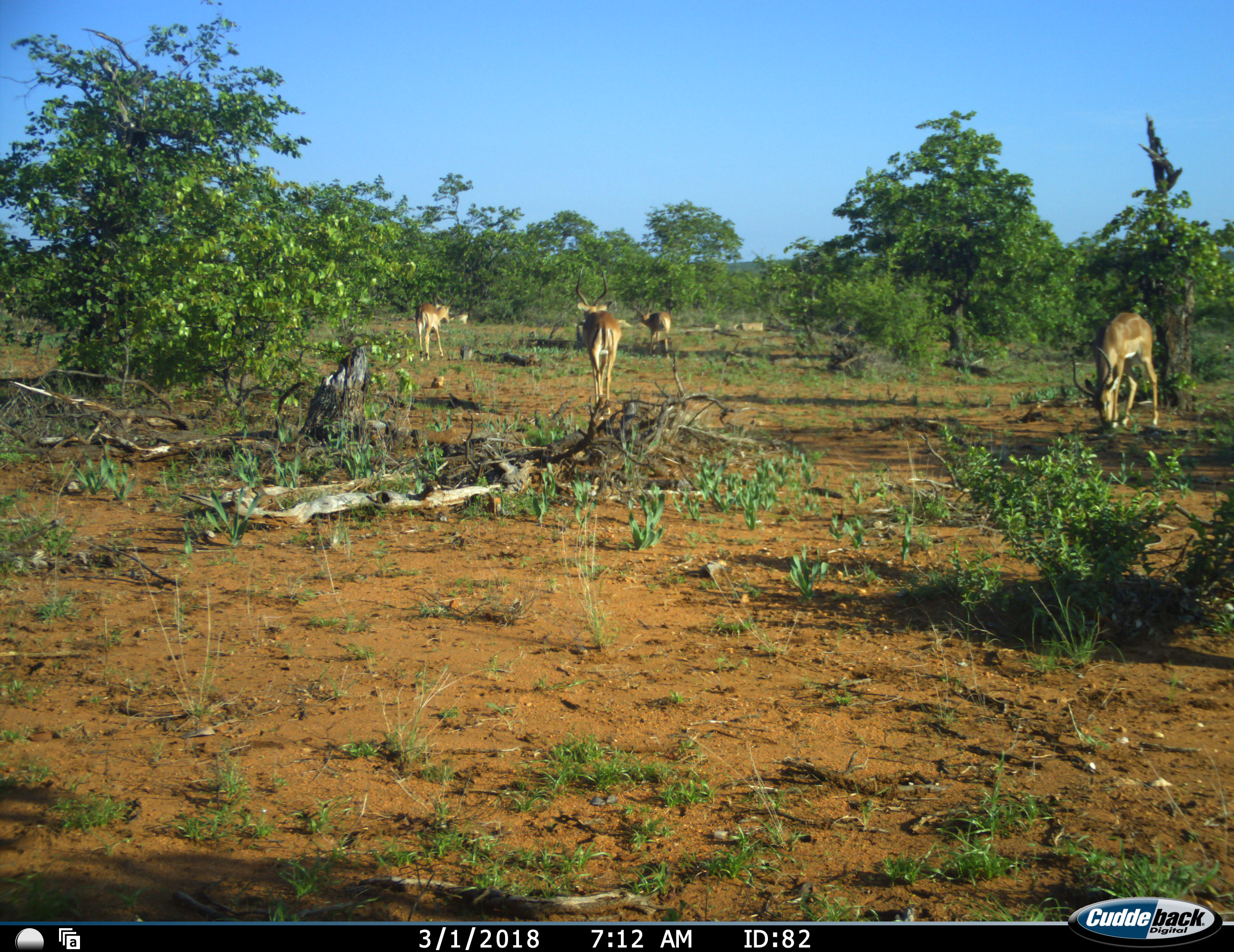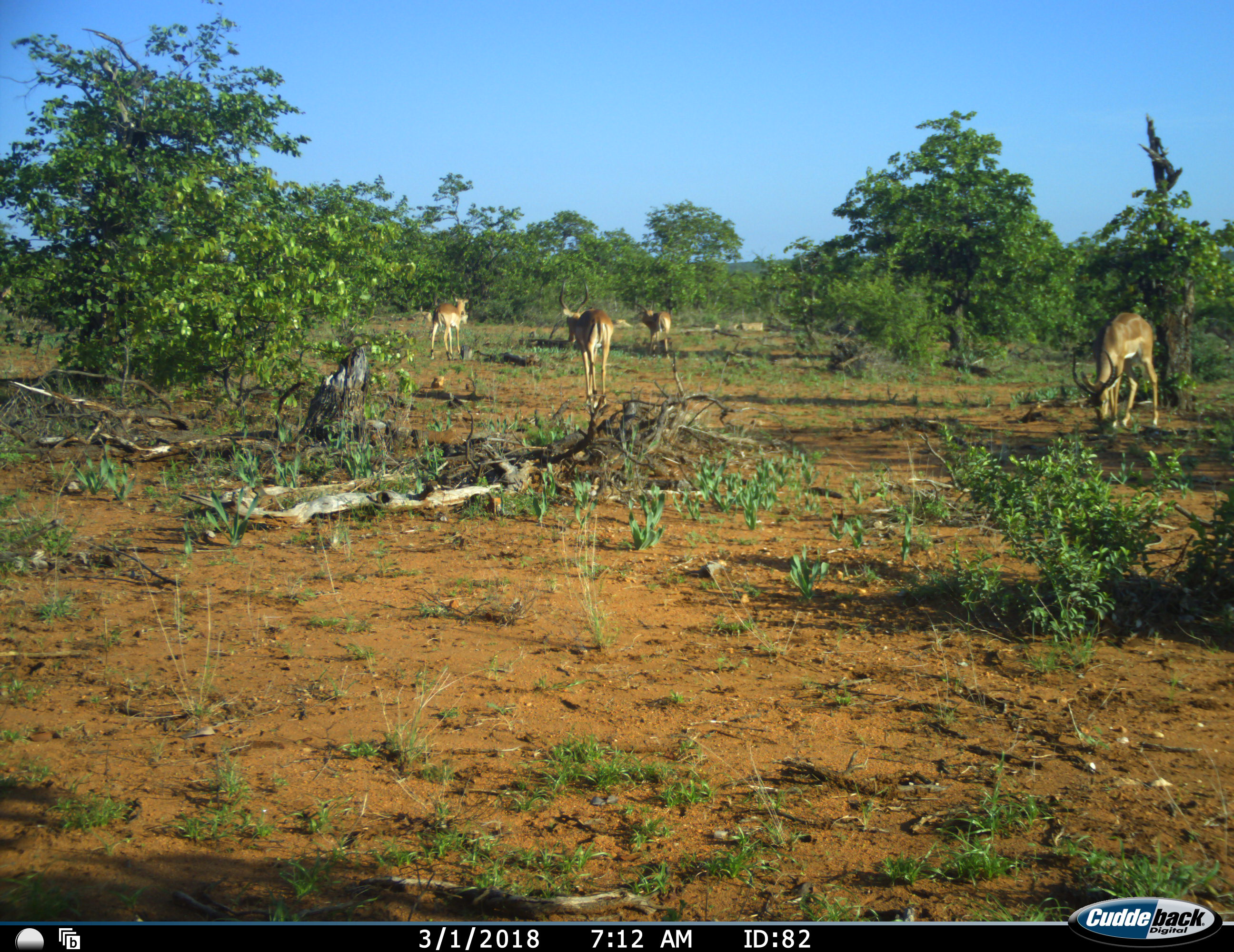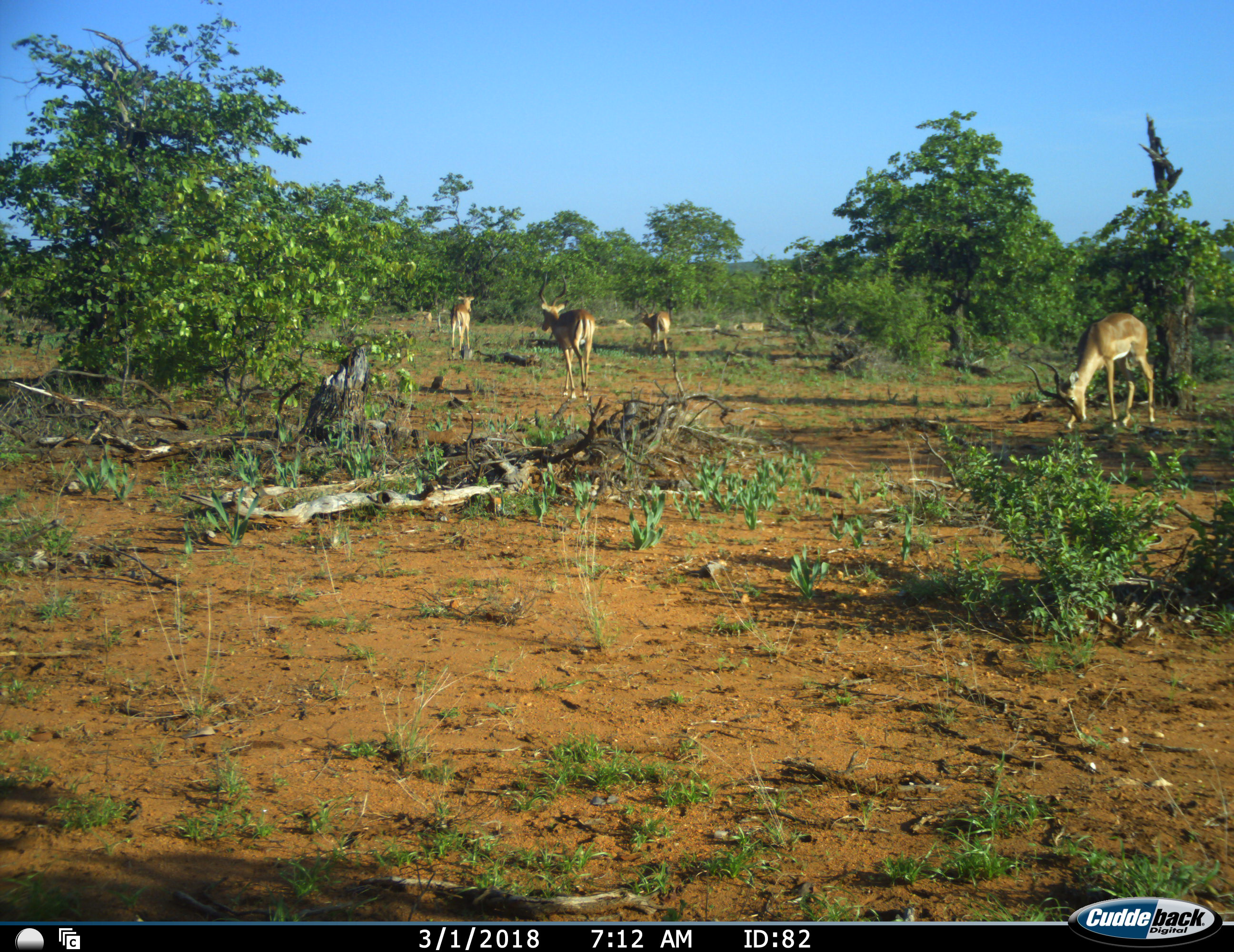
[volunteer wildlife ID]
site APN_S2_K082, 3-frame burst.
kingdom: Animalia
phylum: Chordata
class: Mammalia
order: Artiodactyla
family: Bovidae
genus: Aepyceros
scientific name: Aepyceros melampus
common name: impala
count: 4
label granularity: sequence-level